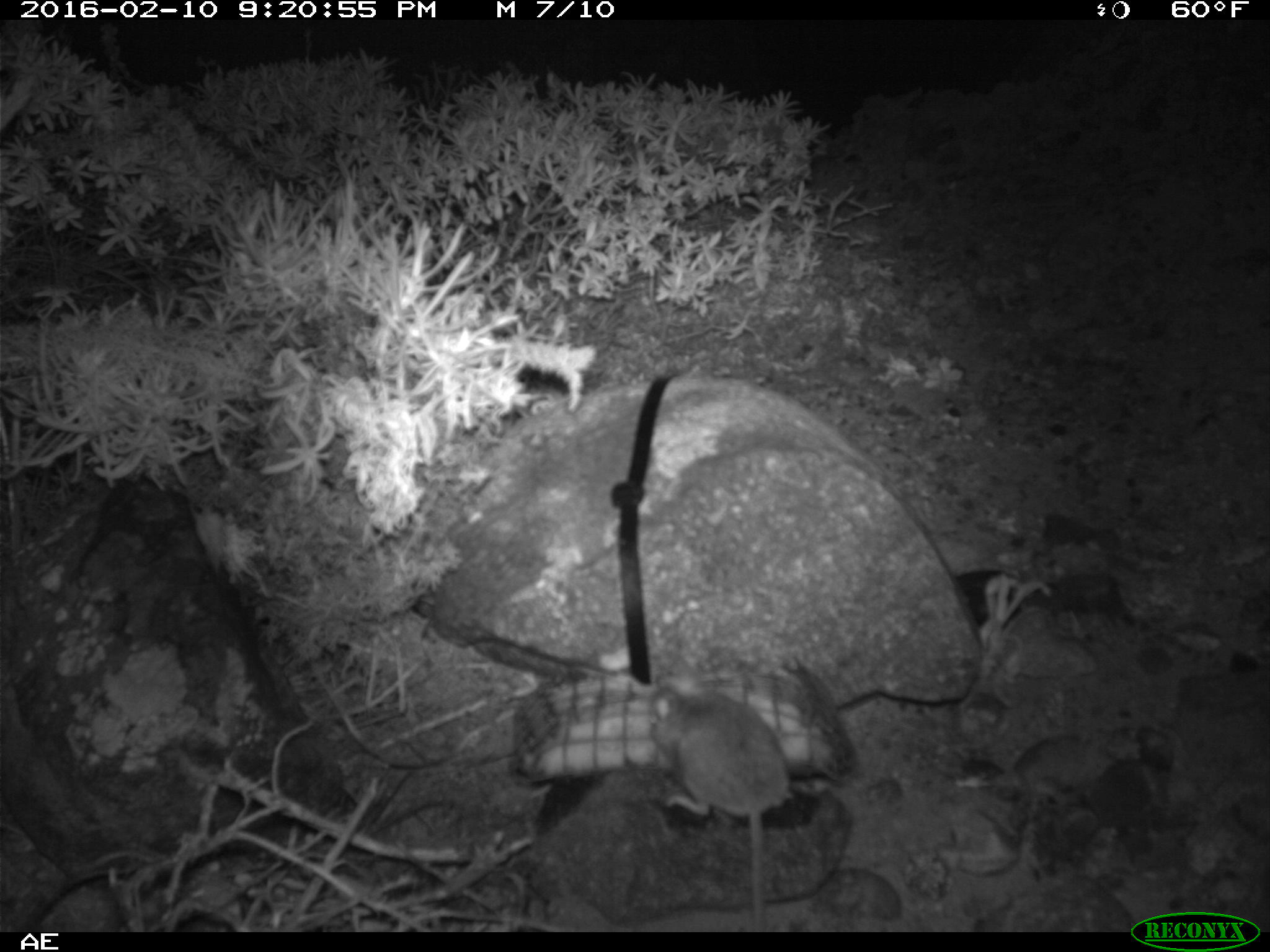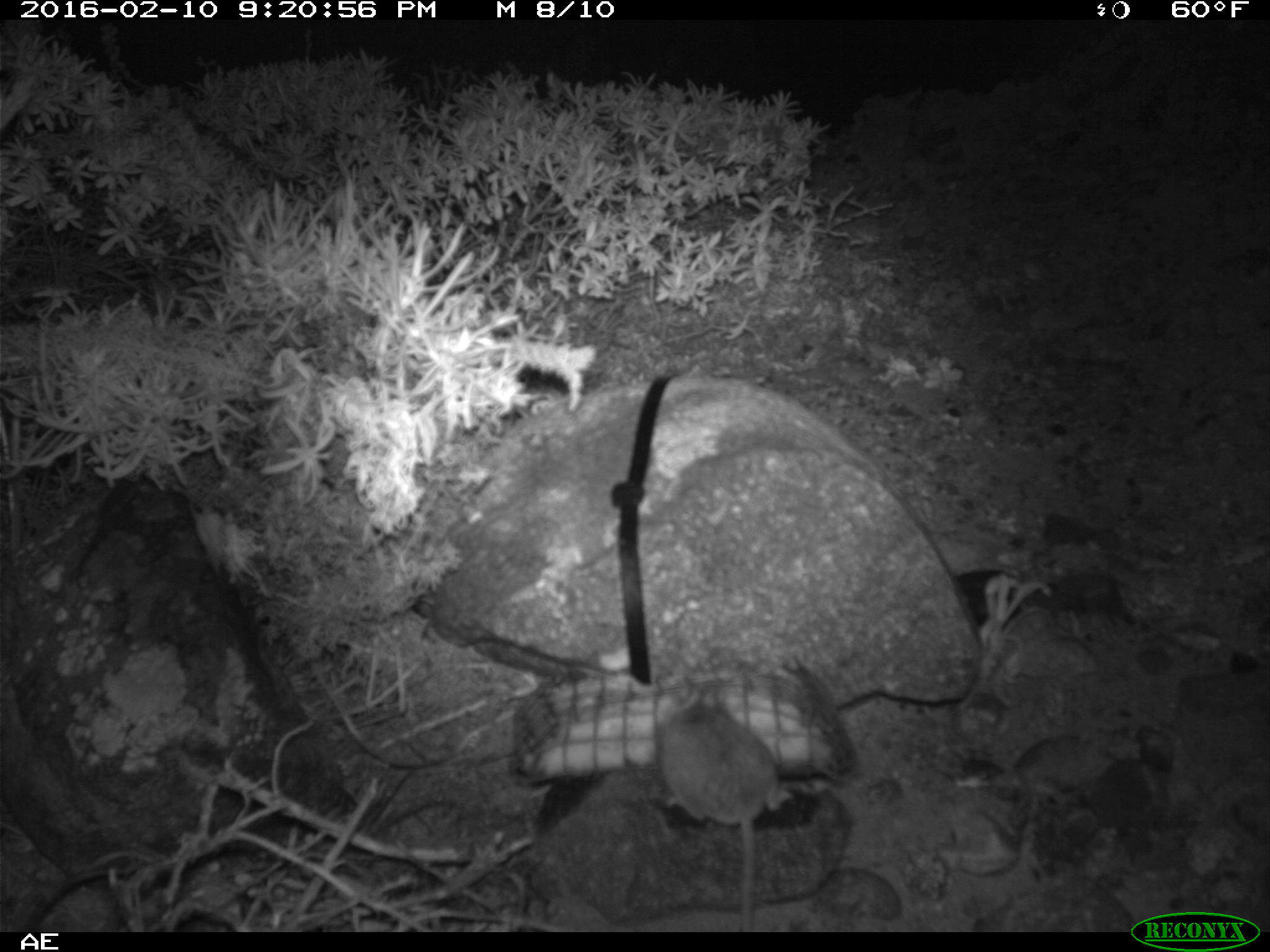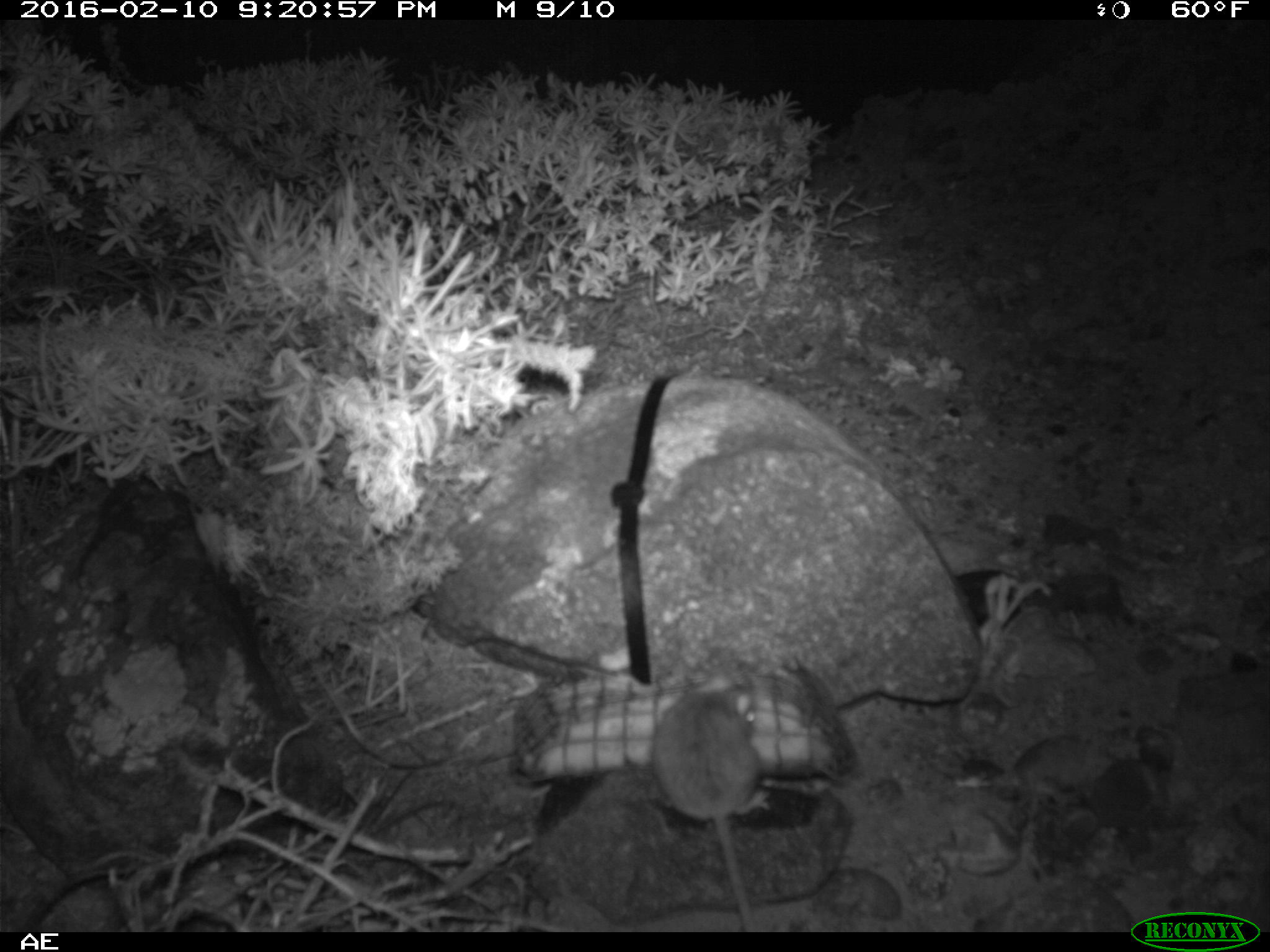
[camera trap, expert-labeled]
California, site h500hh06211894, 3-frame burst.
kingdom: Animalia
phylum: Chordata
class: Mammalia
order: Rodentia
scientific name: Rodentia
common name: rodent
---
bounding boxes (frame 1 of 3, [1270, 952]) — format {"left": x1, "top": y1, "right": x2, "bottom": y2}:
rodent: {"left": 652, "top": 664, "right": 794, "bottom": 932}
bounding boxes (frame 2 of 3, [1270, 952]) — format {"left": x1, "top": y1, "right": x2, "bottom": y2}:
rodent: {"left": 655, "top": 681, "right": 794, "bottom": 932}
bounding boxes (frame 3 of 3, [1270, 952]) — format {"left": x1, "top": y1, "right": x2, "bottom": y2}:
rodent: {"left": 652, "top": 670, "right": 768, "bottom": 932}